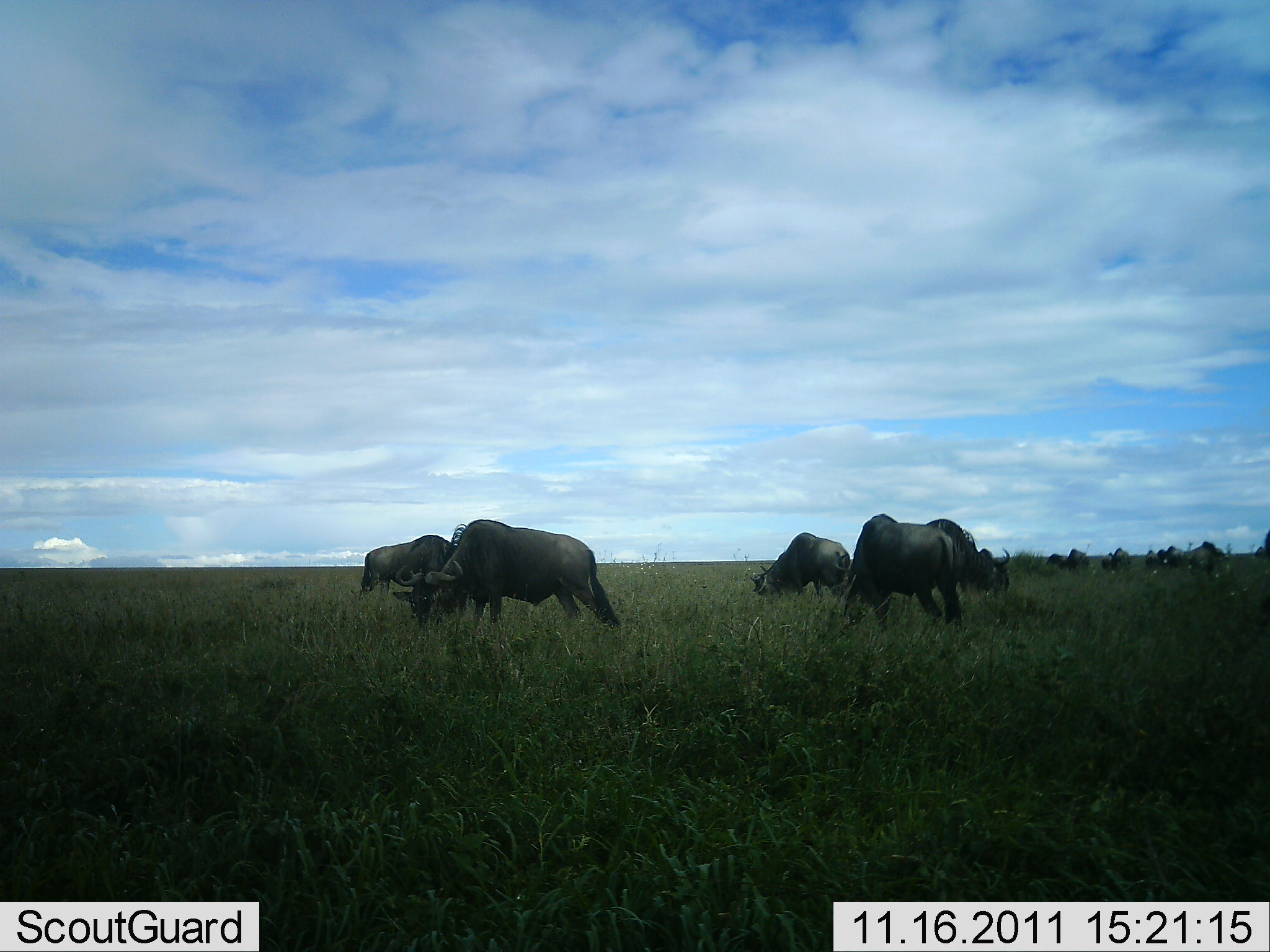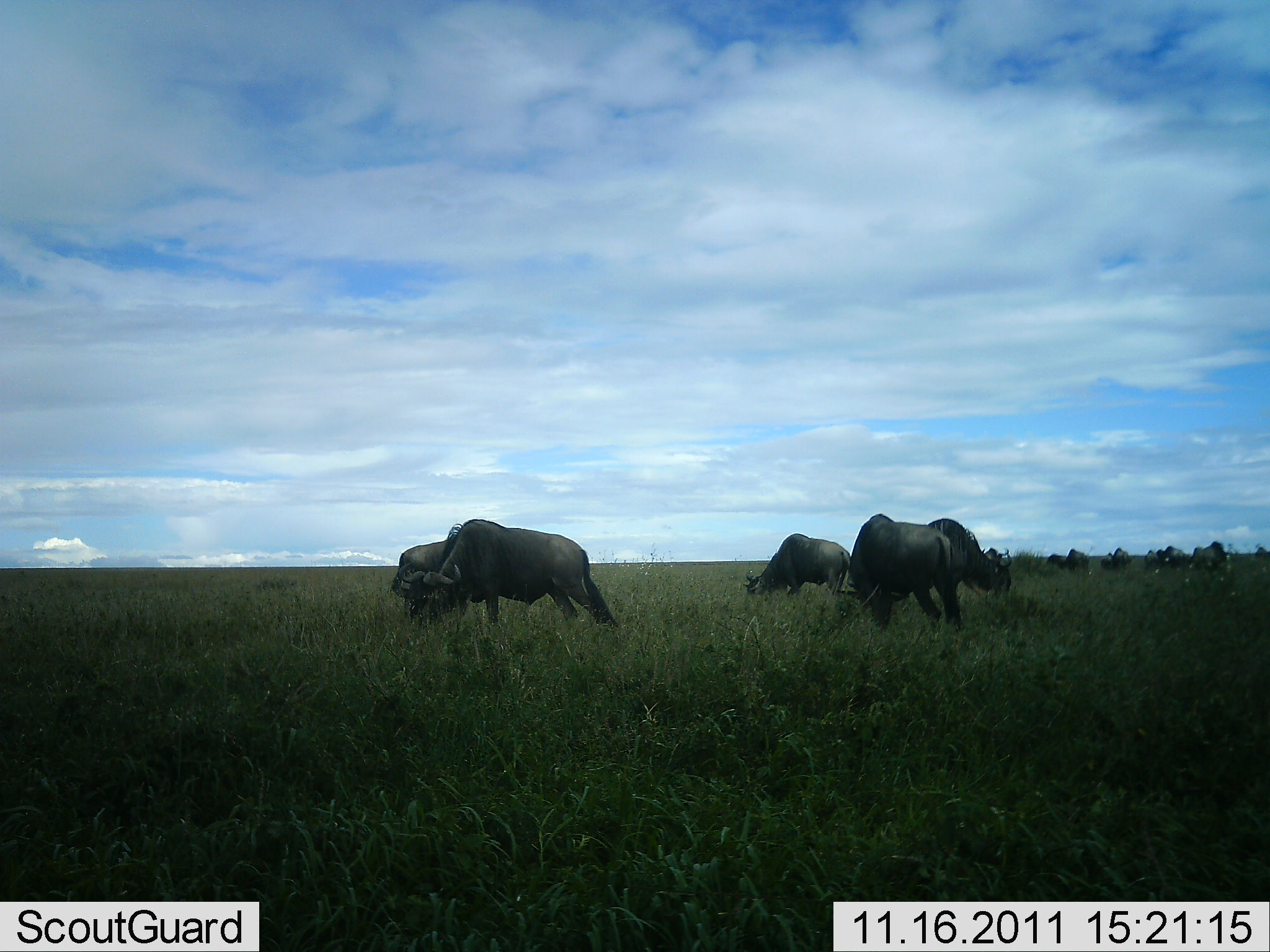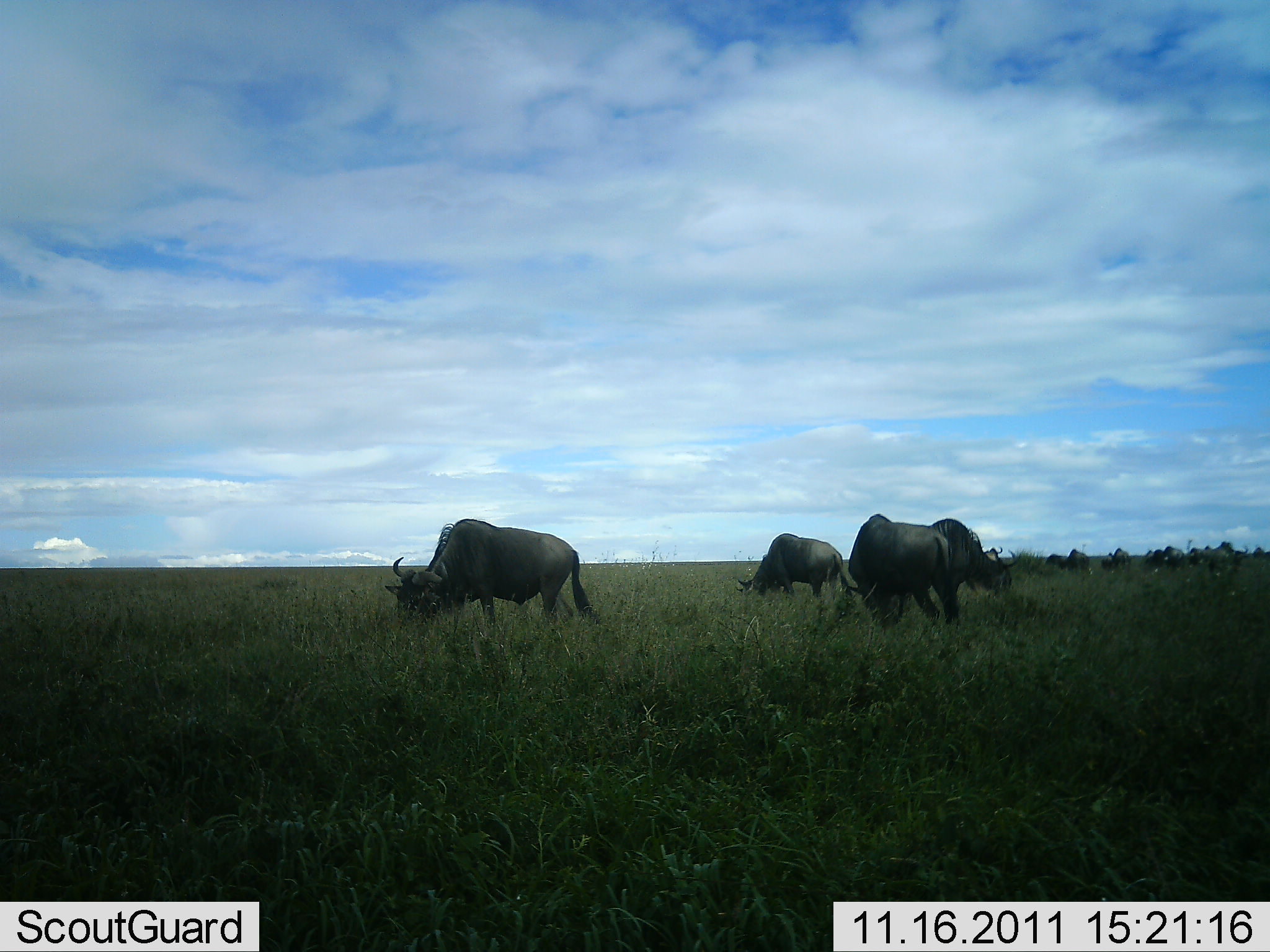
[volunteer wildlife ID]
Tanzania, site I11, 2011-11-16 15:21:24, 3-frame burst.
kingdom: Animalia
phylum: Chordata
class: Mammalia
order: Artiodactyla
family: Bovidae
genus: Connochaetes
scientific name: Connochaetes taurinus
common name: blue wildebeest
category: wildebeest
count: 11-50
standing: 36%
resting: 0%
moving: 27%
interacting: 9%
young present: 0%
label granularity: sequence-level